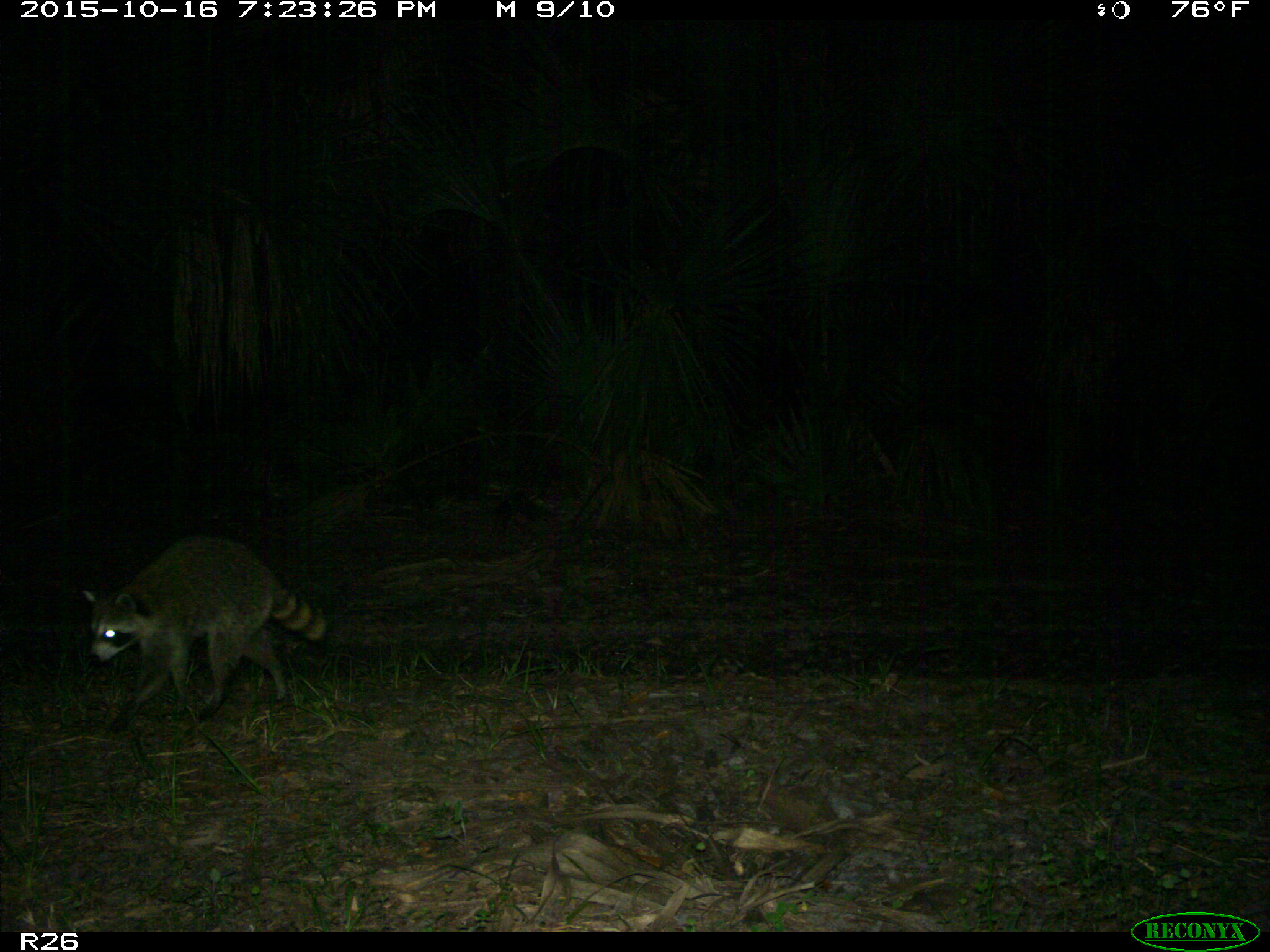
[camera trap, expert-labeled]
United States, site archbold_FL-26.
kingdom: Animalia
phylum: Chordata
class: Mammalia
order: Carnivora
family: Procyonidae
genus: Procyon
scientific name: Procyon lotor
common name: common raccoon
Procyon lotor (common raccoon).